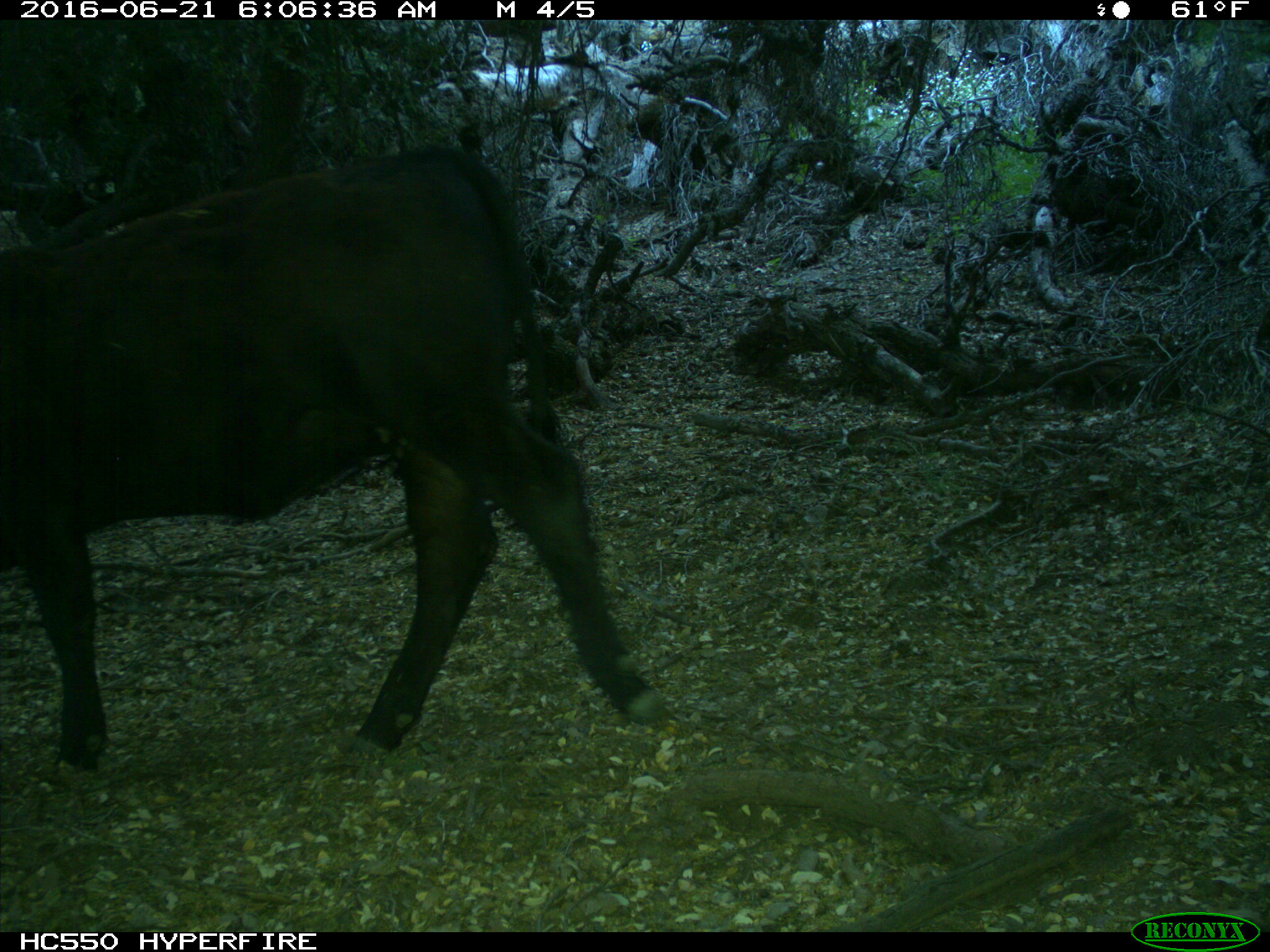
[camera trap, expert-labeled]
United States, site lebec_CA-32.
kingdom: Animalia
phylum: Chordata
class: Mammalia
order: Artiodactyla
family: Bovidae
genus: Bos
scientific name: Bos taurus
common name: domestic cow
Bos taurus (domestic cow).